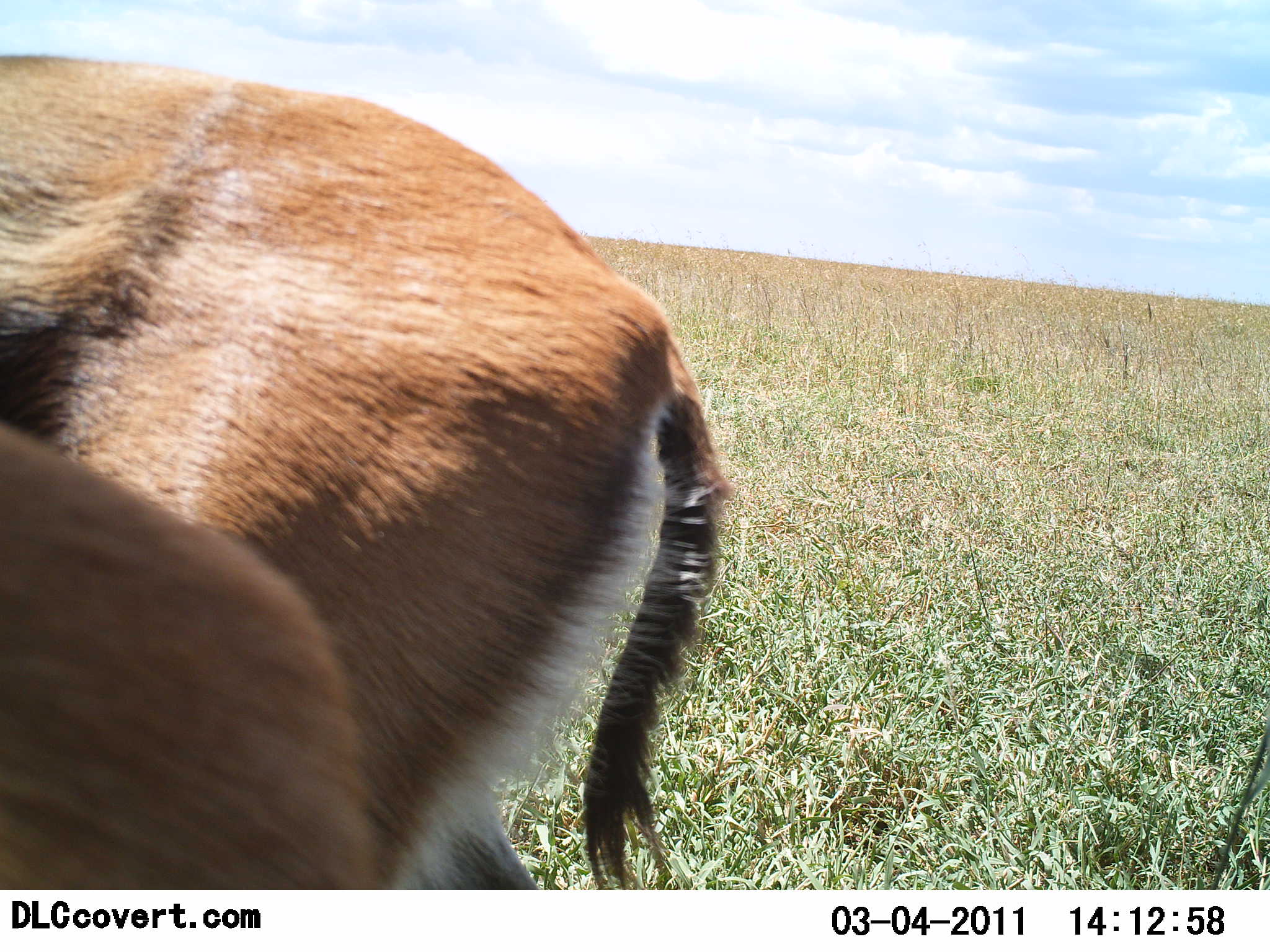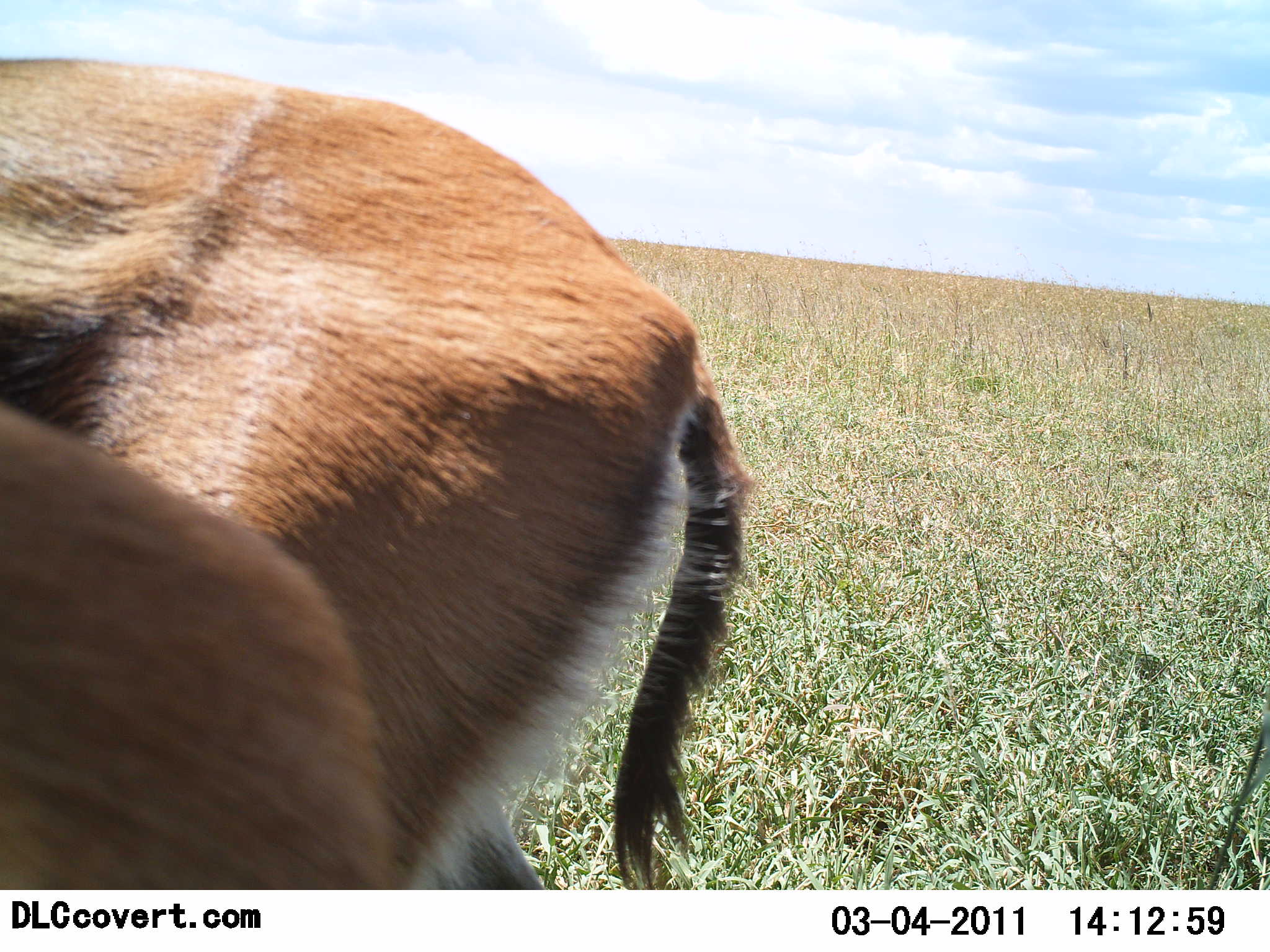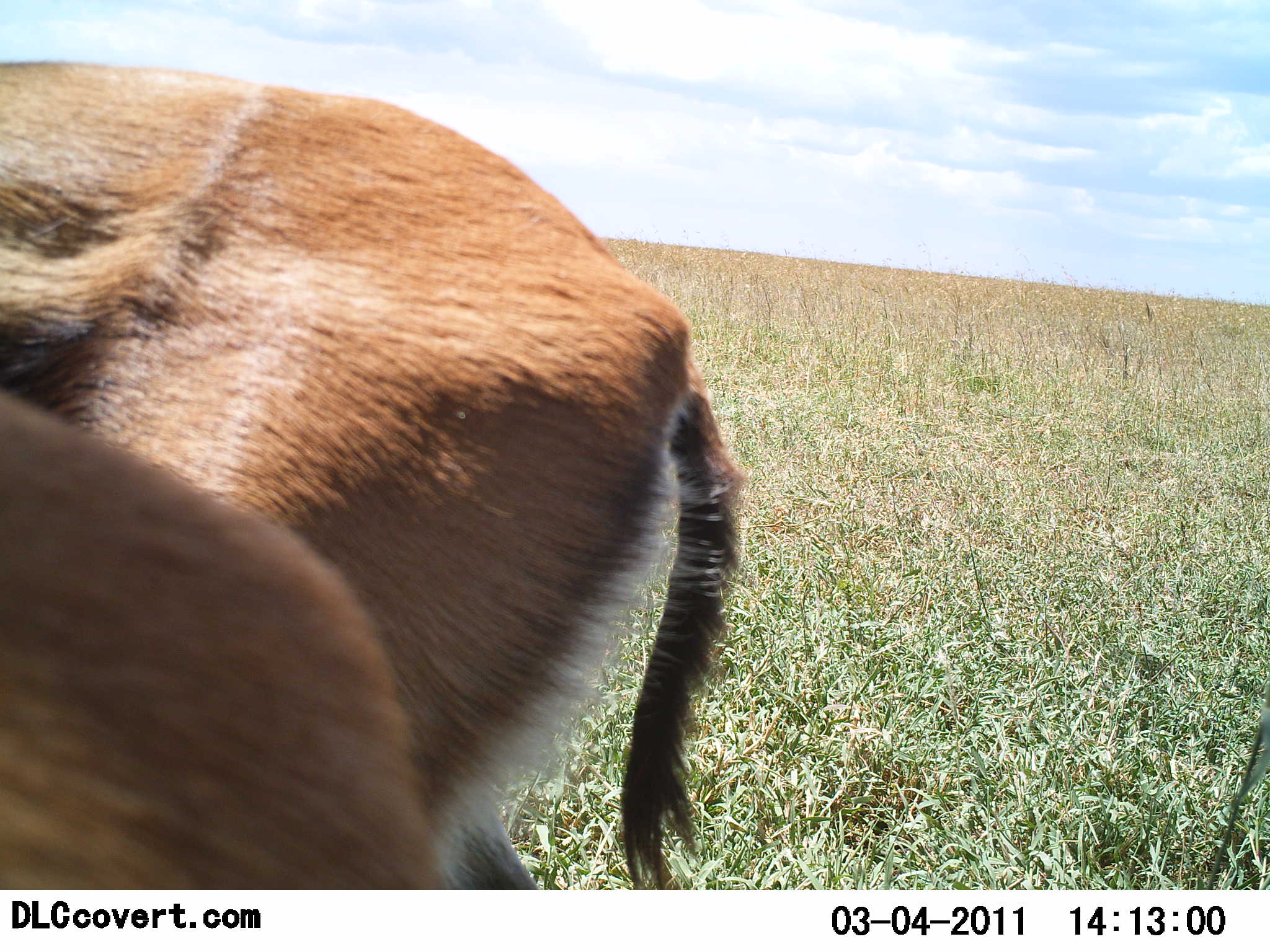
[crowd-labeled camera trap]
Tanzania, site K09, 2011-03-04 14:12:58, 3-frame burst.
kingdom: Animalia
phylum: Chordata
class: Mammalia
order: Artiodactyla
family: Bovidae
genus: Eudorcas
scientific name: Eudorcas thomsonii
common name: thomson's gazelle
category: gazellethomsons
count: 2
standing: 90%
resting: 0%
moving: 0%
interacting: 0%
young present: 0%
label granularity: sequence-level